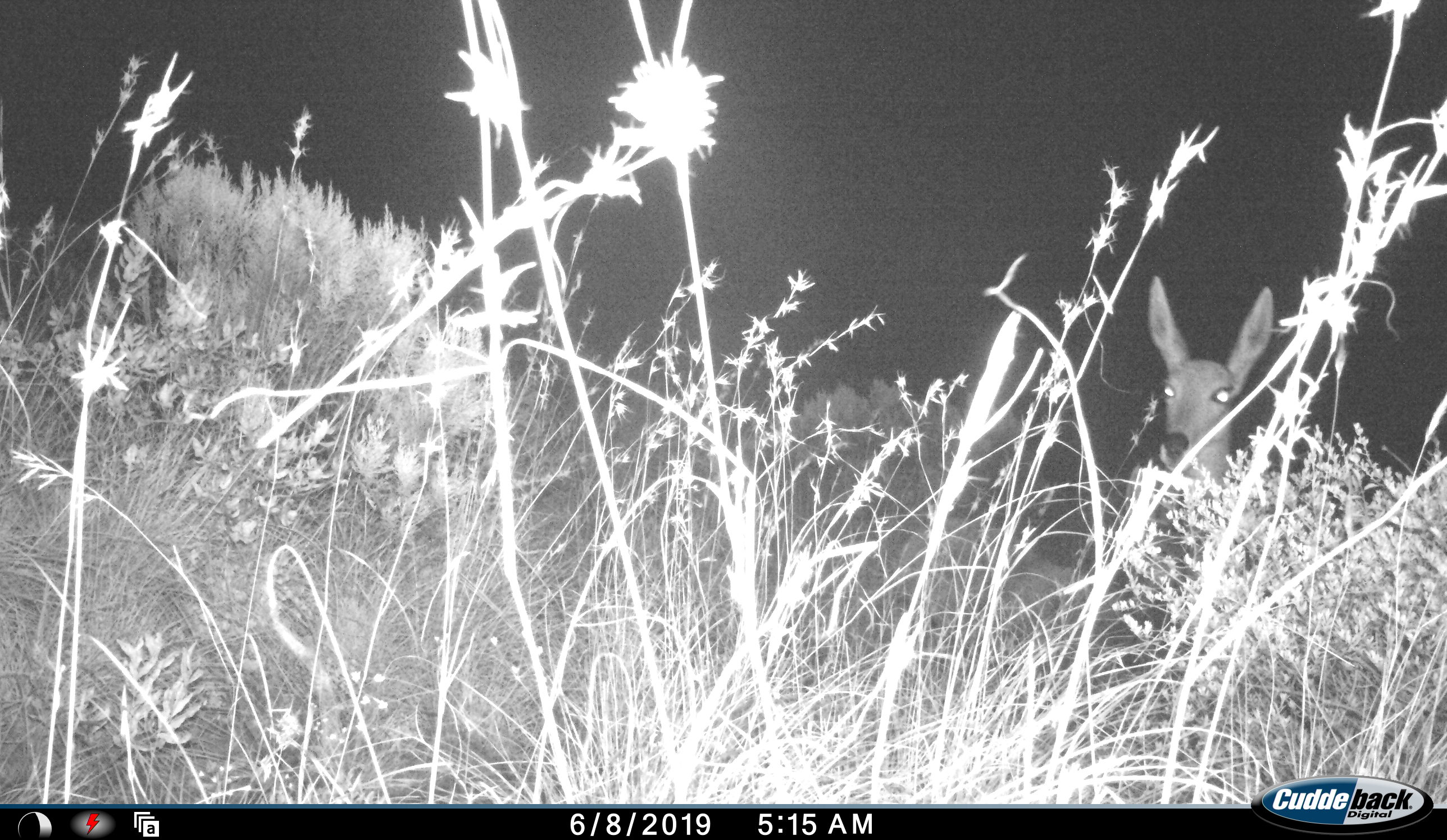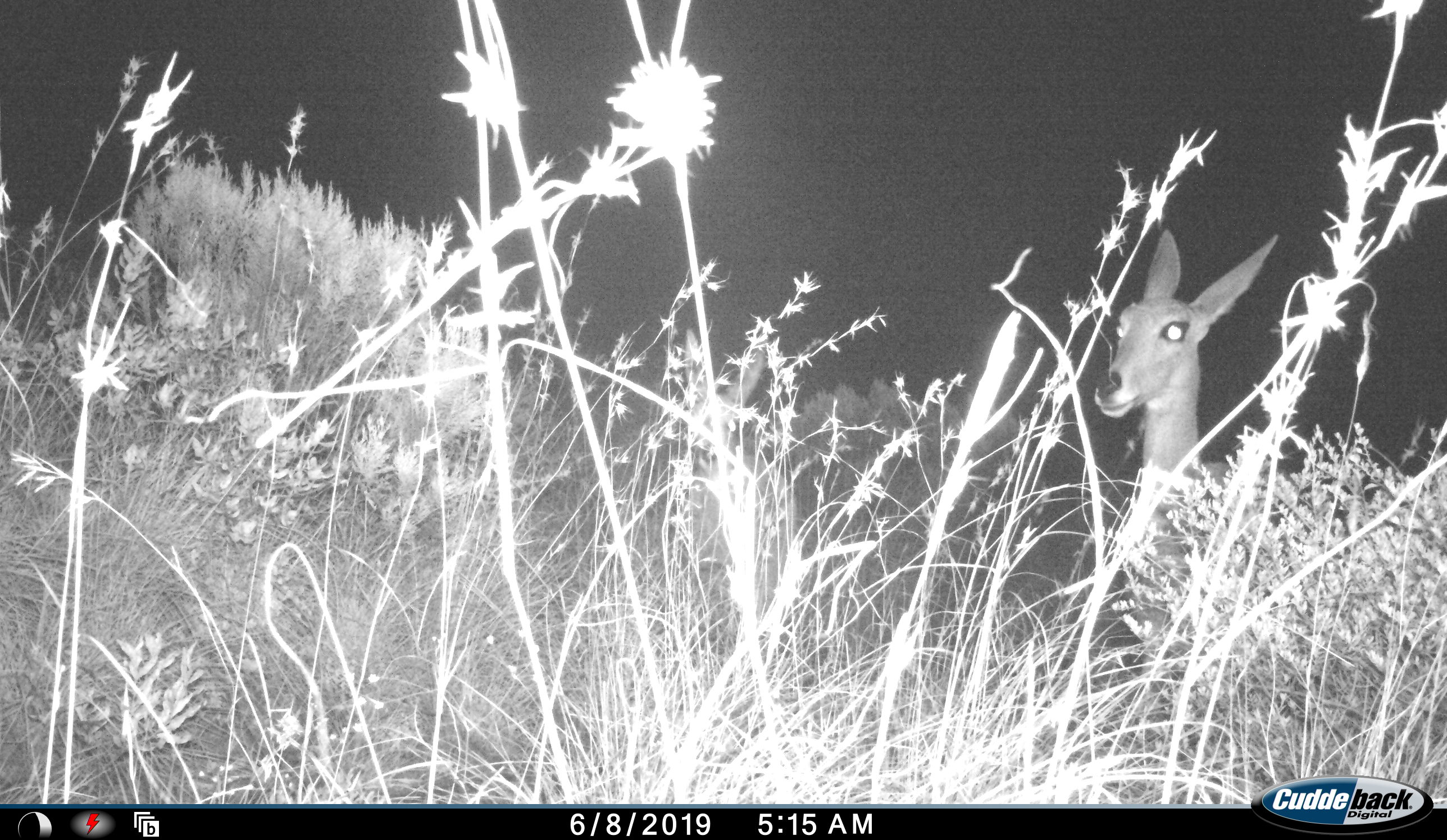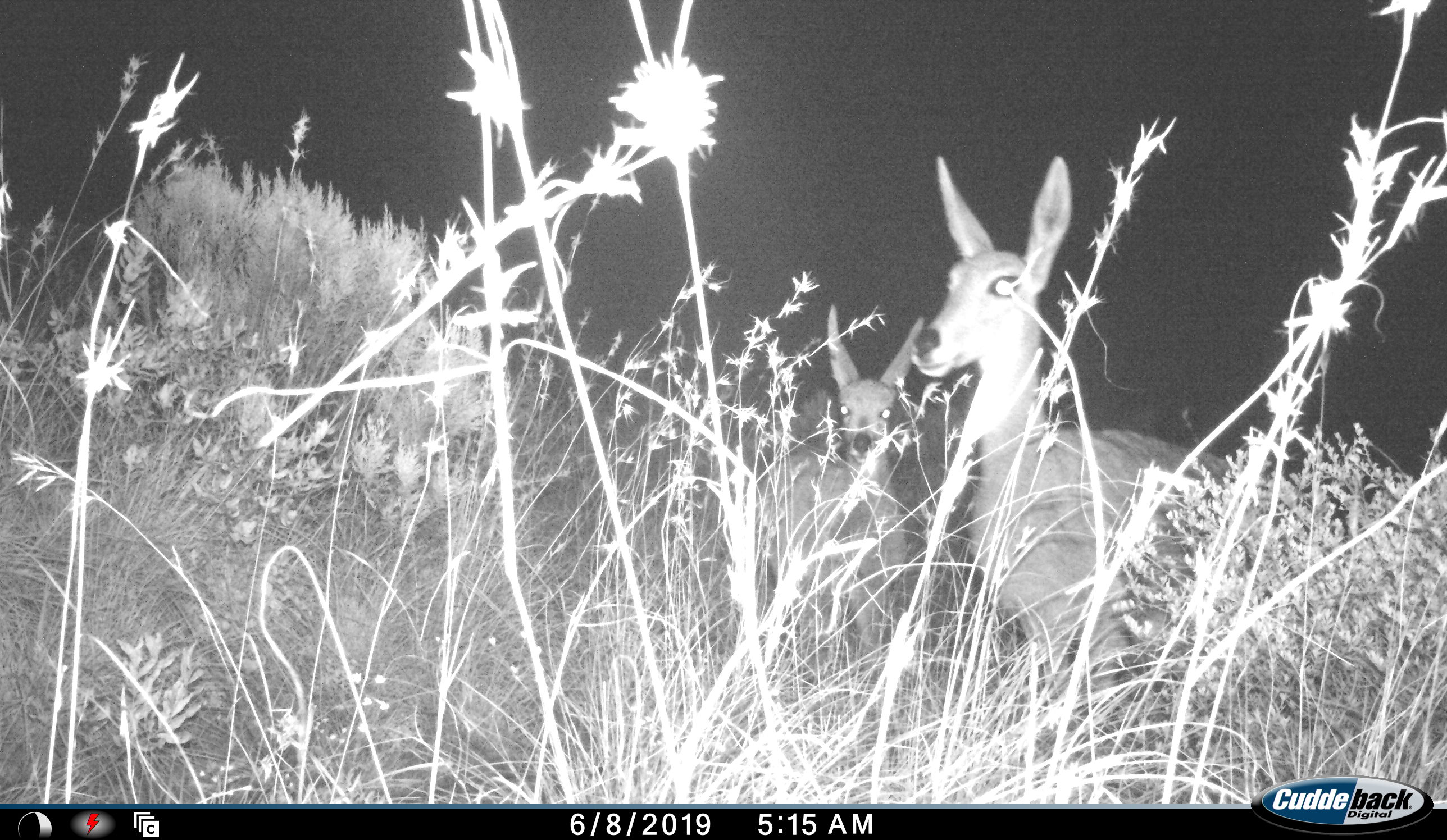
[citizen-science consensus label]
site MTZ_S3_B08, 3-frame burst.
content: unidentified animal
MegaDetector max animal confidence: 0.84